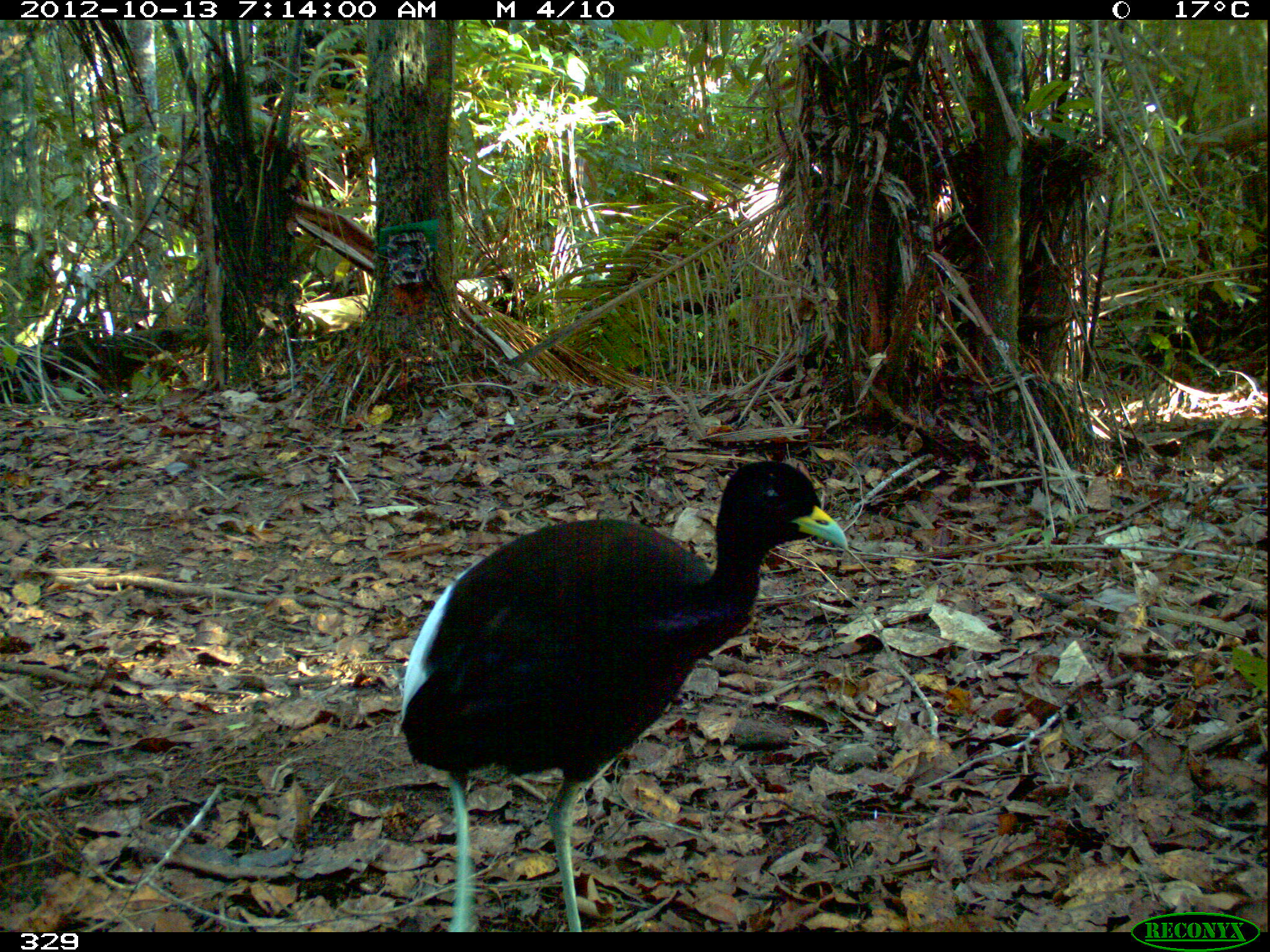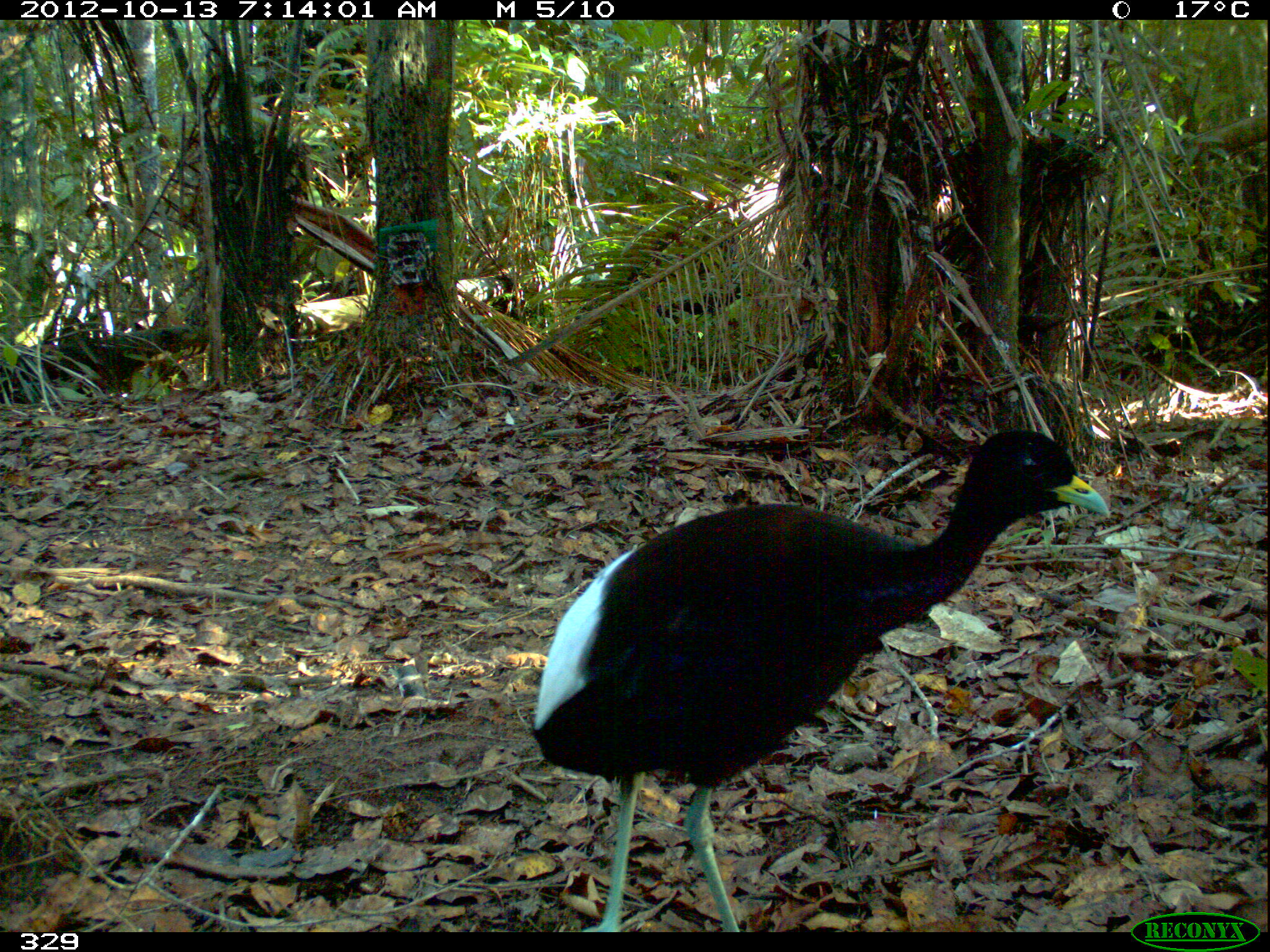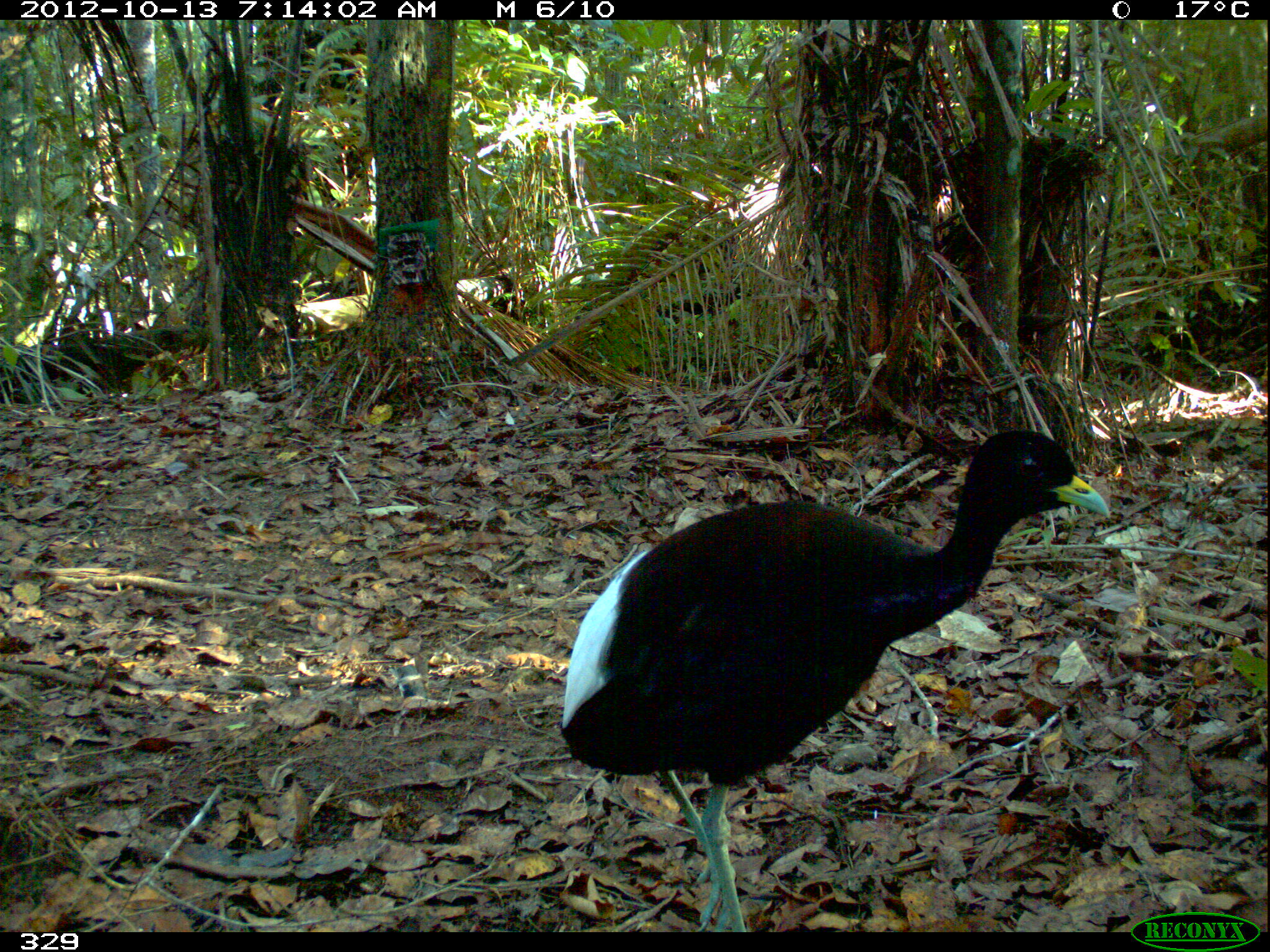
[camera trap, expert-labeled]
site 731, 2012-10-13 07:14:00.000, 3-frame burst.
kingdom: Animalia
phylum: Chordata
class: Aves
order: Gruiformes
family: Psophiidae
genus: Psophia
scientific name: Psophia leucoptera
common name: pale-winged trumpeter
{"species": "Psophia leucoptera (pale-winged trumpeter)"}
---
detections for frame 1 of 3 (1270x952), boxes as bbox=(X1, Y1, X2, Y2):
psophia leucoptera: bbox=(397, 459, 850, 932)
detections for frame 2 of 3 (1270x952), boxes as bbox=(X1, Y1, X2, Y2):
psophia leucoptera: bbox=(529, 428, 1113, 932)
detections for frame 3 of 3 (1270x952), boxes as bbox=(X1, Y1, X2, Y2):
psophia leucoptera: bbox=(558, 435, 1108, 932)